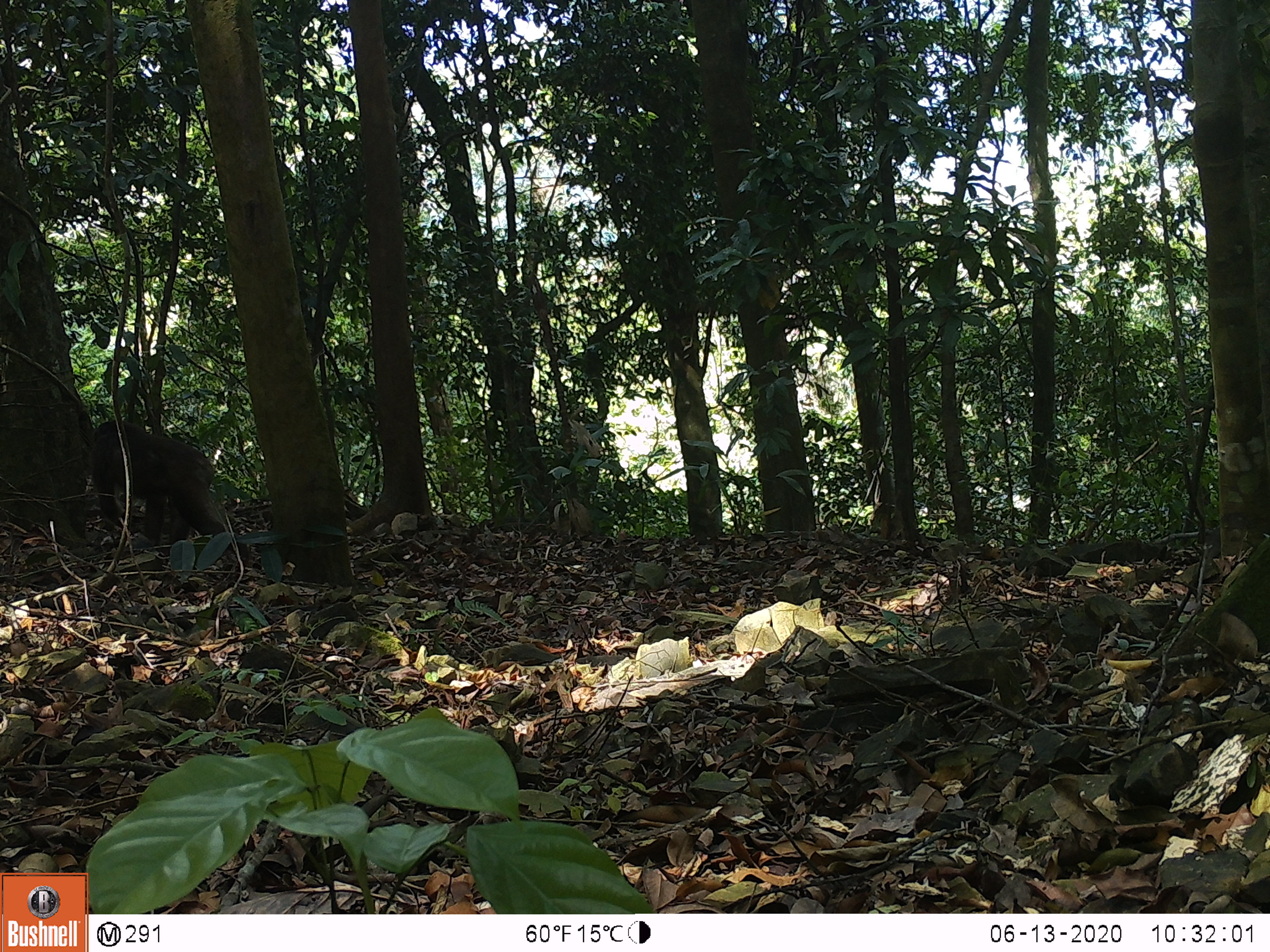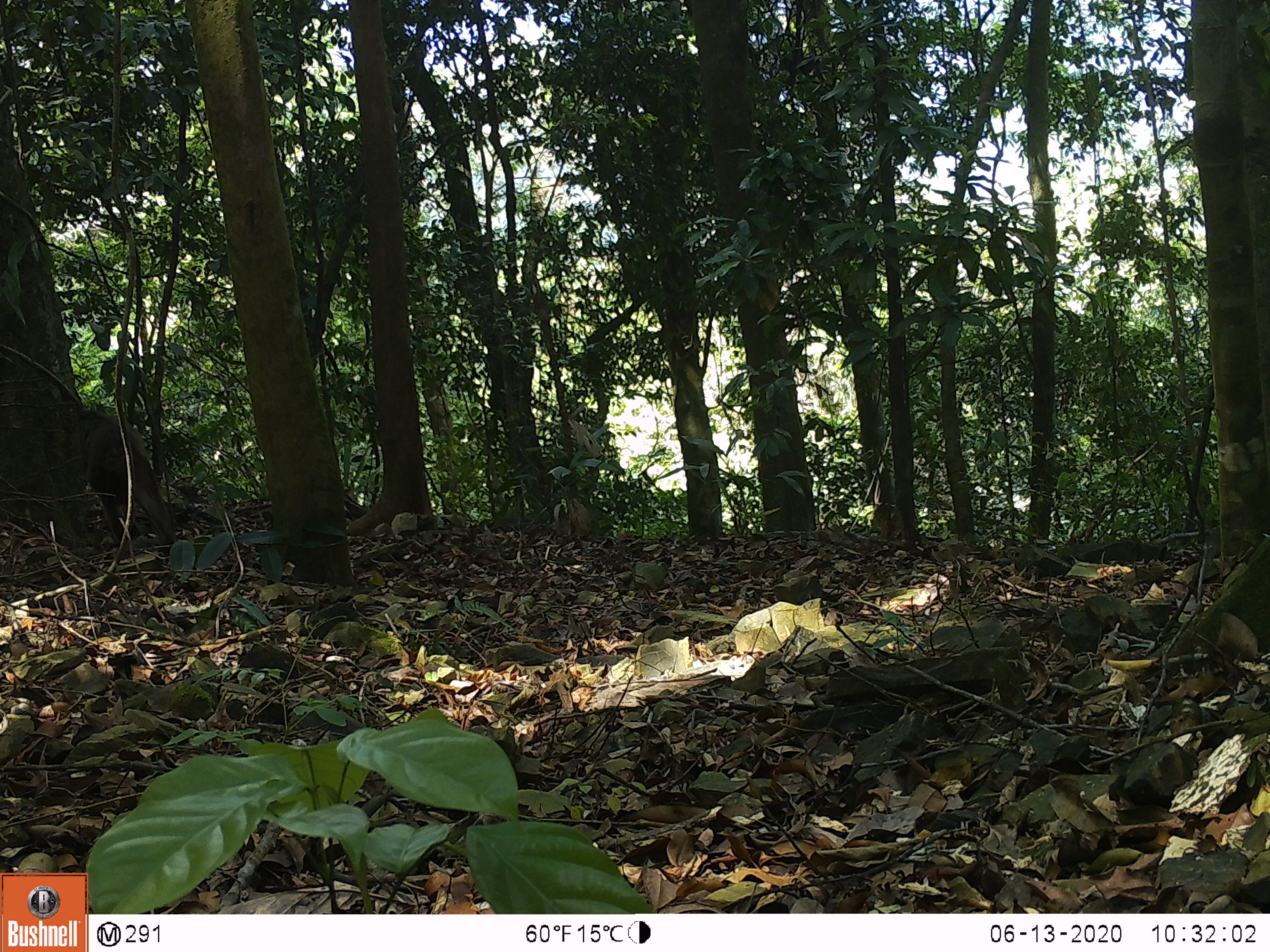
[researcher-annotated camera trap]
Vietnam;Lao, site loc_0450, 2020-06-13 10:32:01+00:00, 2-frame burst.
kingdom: Animalia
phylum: Chordata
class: Mammalia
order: Primates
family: Cercopithecidae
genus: Macaca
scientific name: Macaca arctoides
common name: stump-tailed macaque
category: stump tailed macaque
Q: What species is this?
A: Stump tailed macaque (stump-tailed macaque) (Macaca arctoides).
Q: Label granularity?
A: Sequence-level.